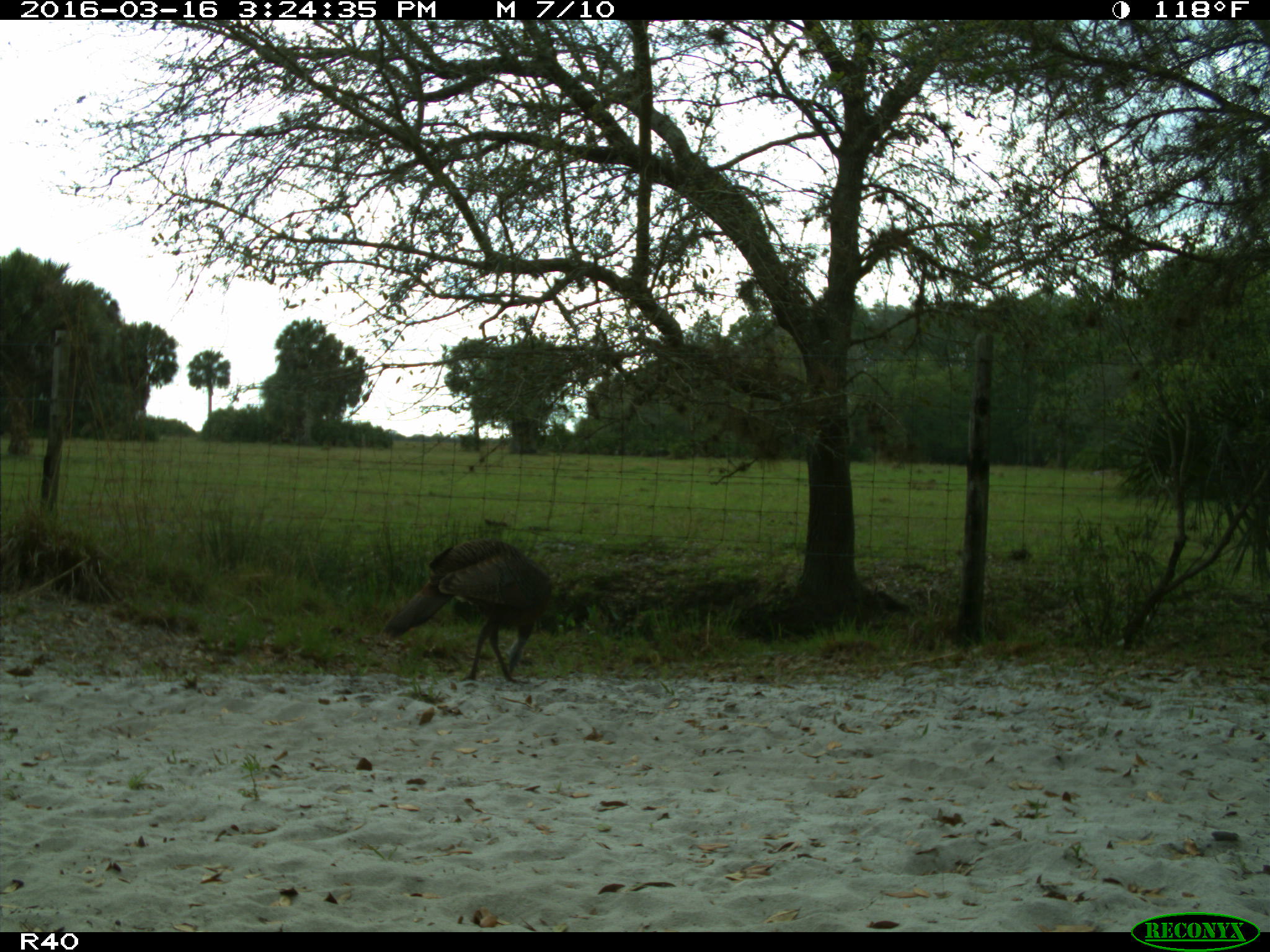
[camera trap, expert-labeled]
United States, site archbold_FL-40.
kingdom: Animalia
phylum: Chordata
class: Aves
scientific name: Aves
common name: birds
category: unidentified bird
Unidentified bird (birds) (Aves).